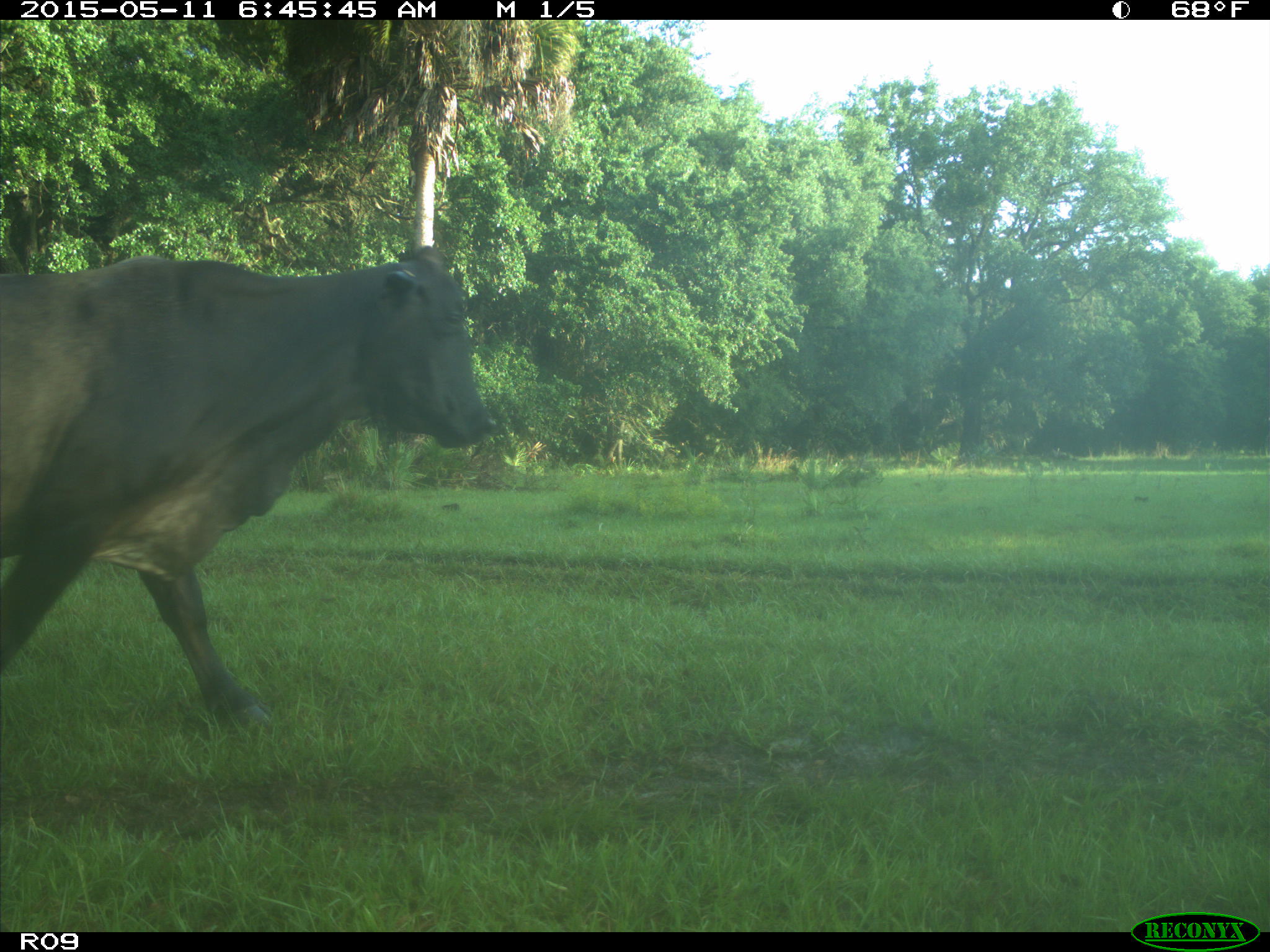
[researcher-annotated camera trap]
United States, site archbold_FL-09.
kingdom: Animalia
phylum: Chordata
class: Mammalia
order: Artiodactyla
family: Bovidae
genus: Bos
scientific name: Bos taurus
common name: domestic cow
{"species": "Bos taurus (domestic cow)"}